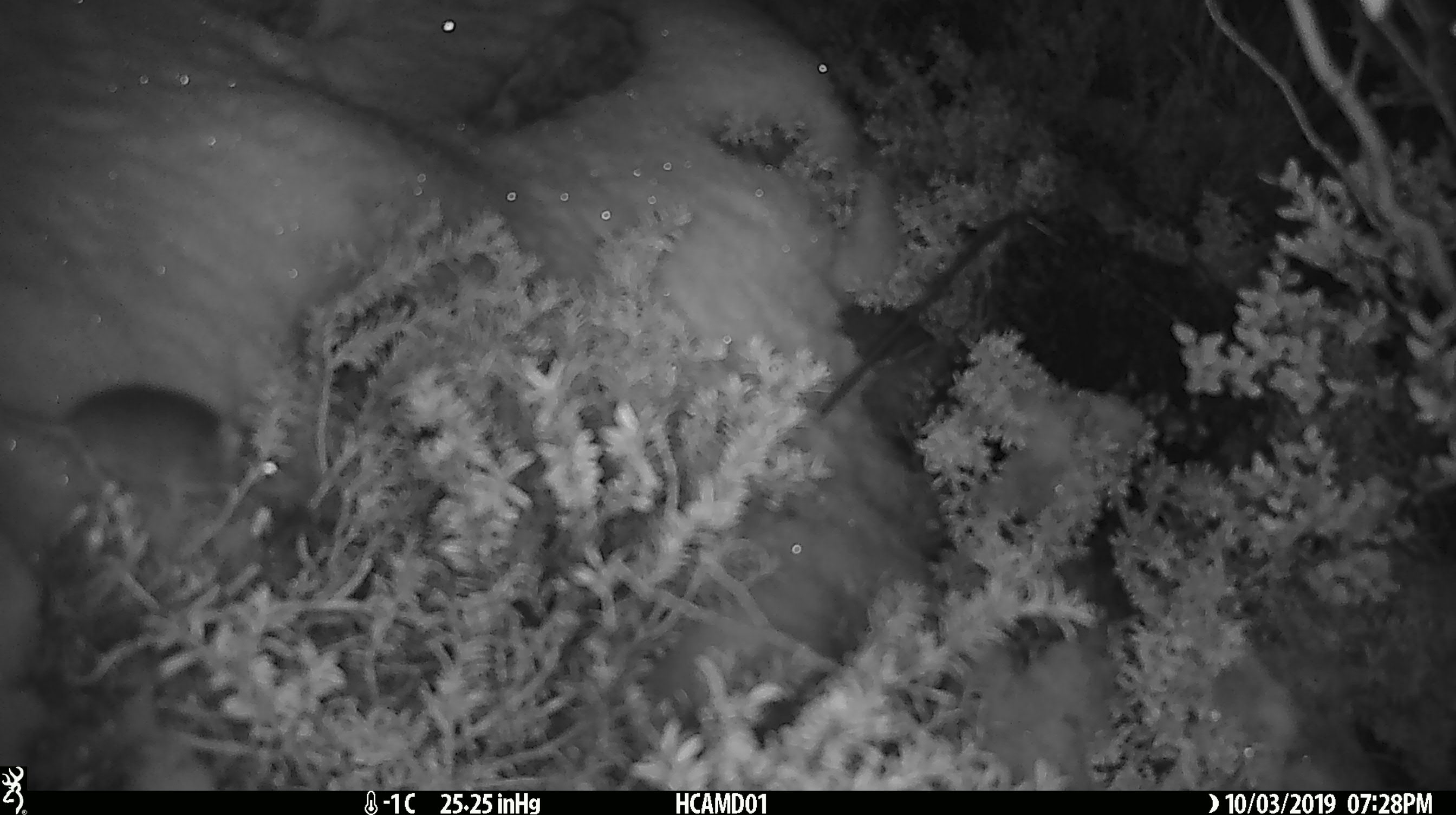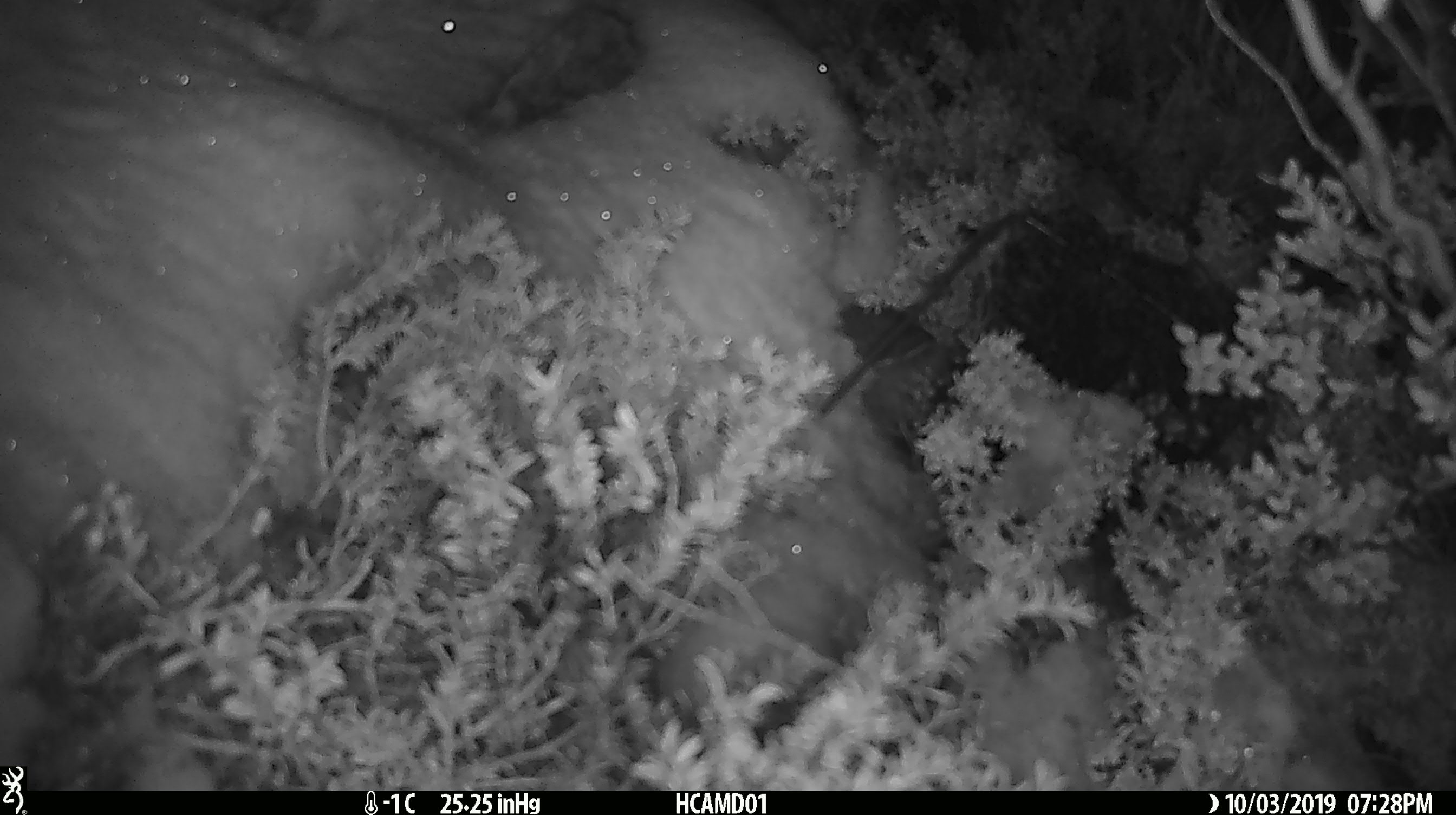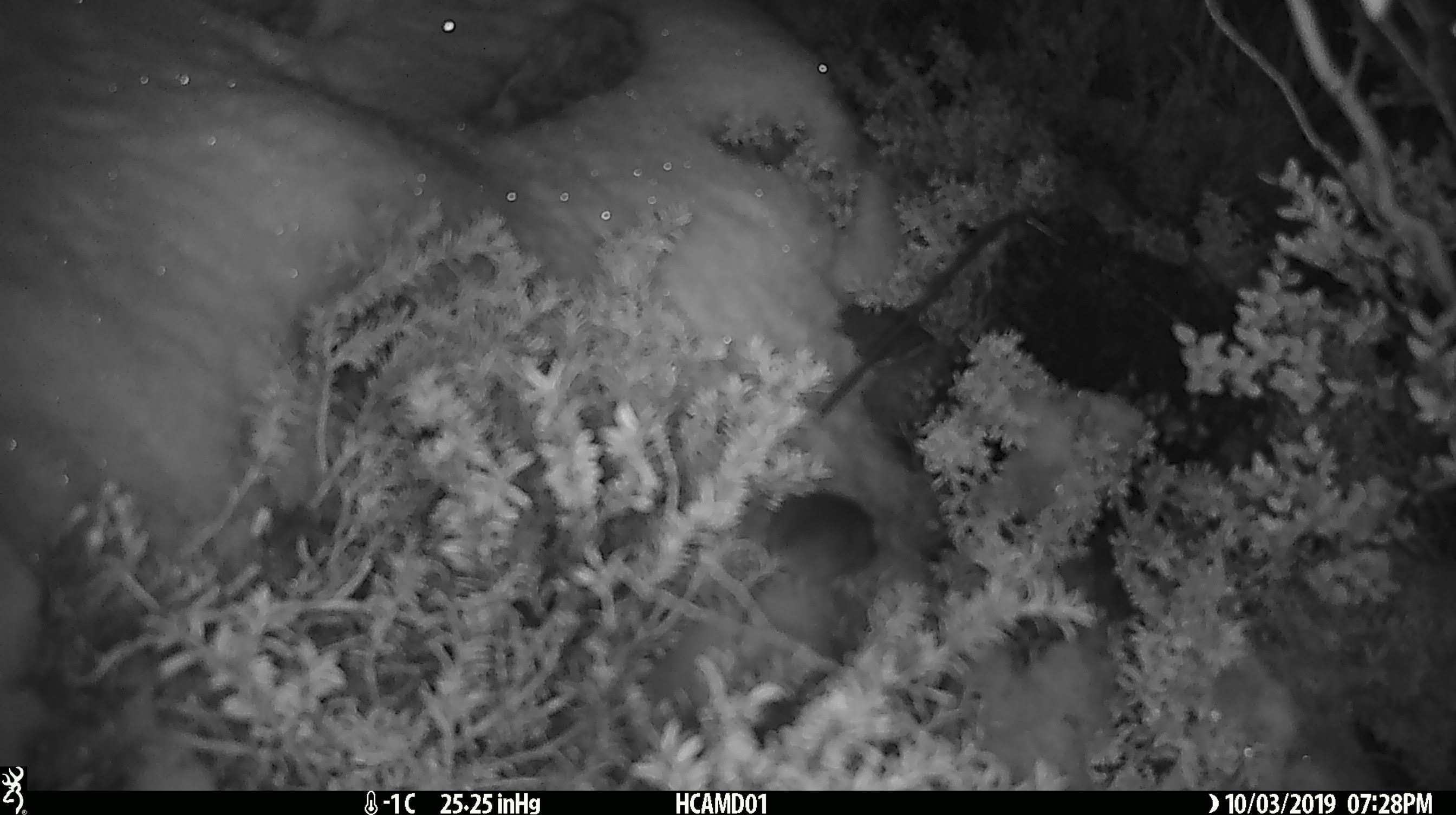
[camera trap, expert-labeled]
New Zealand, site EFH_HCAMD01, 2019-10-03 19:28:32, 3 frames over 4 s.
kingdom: Animalia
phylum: Chordata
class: Mammalia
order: Rodentia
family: Muridae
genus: Mus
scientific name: Mus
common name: mouse